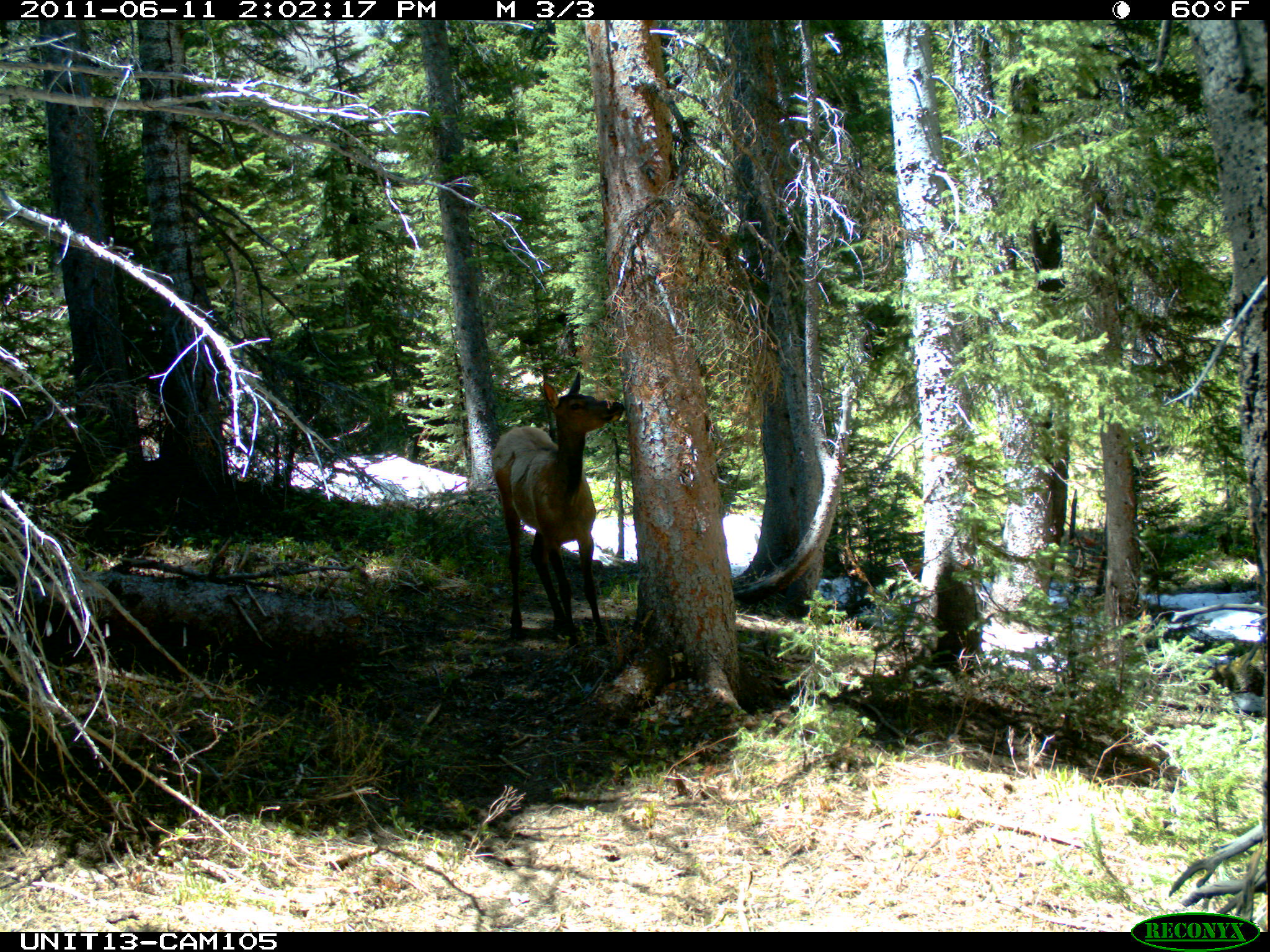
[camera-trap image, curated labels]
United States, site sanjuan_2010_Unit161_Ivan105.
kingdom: Animalia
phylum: Chordata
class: Mammalia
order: Artiodactyla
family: Cervidae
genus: Cervus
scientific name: Cervus elaphus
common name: red deer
Cervus elaphus (red deer).